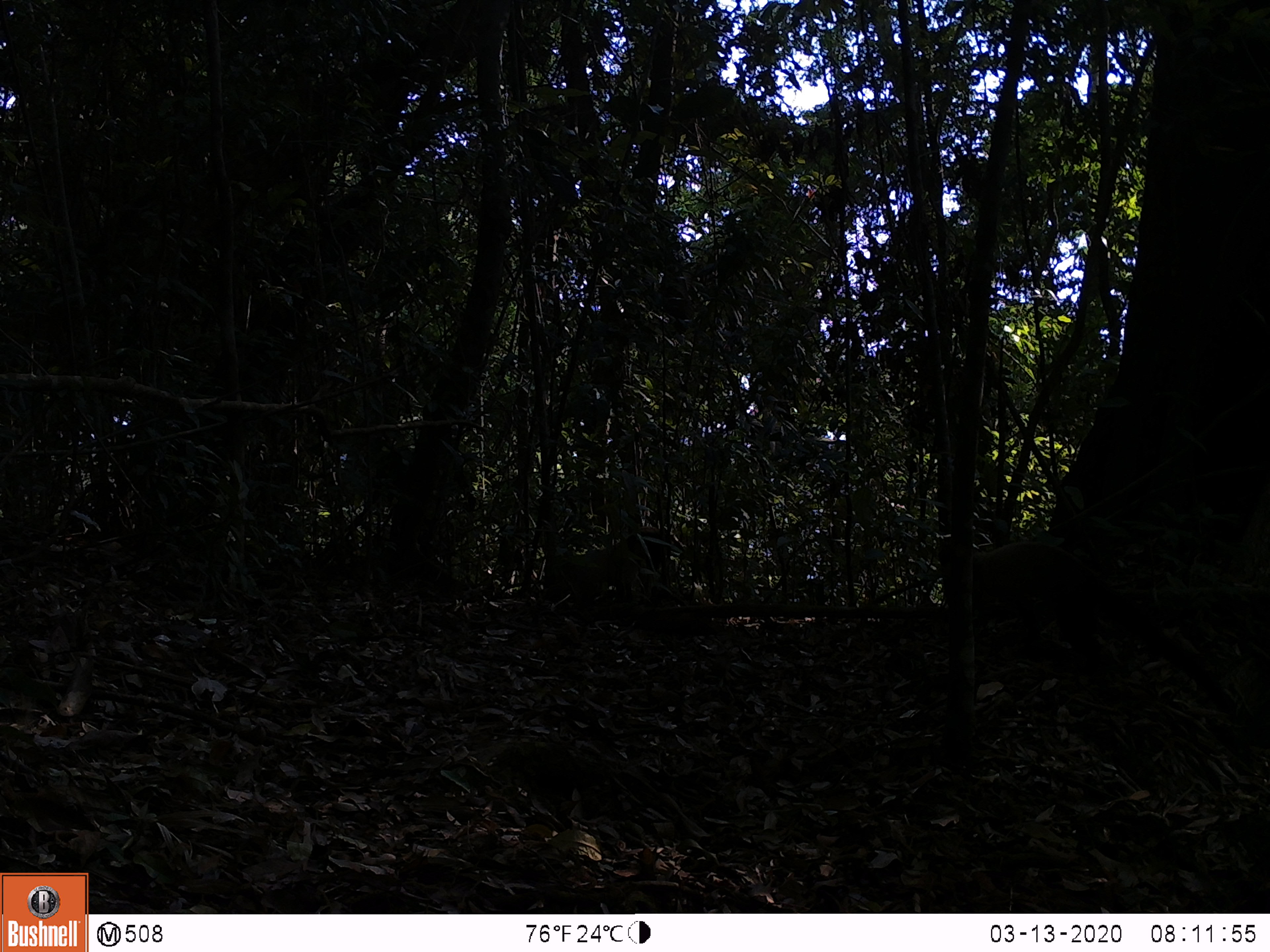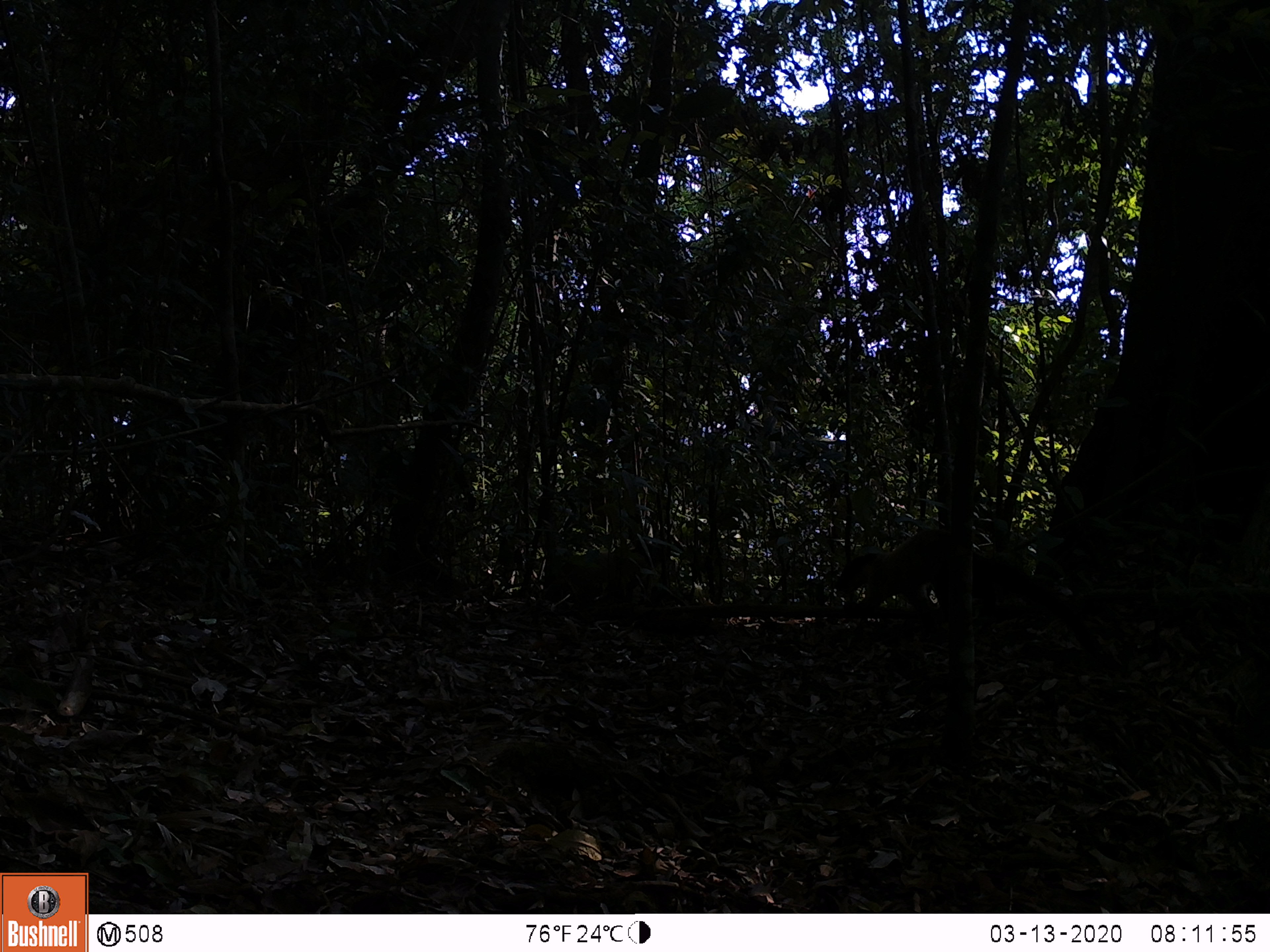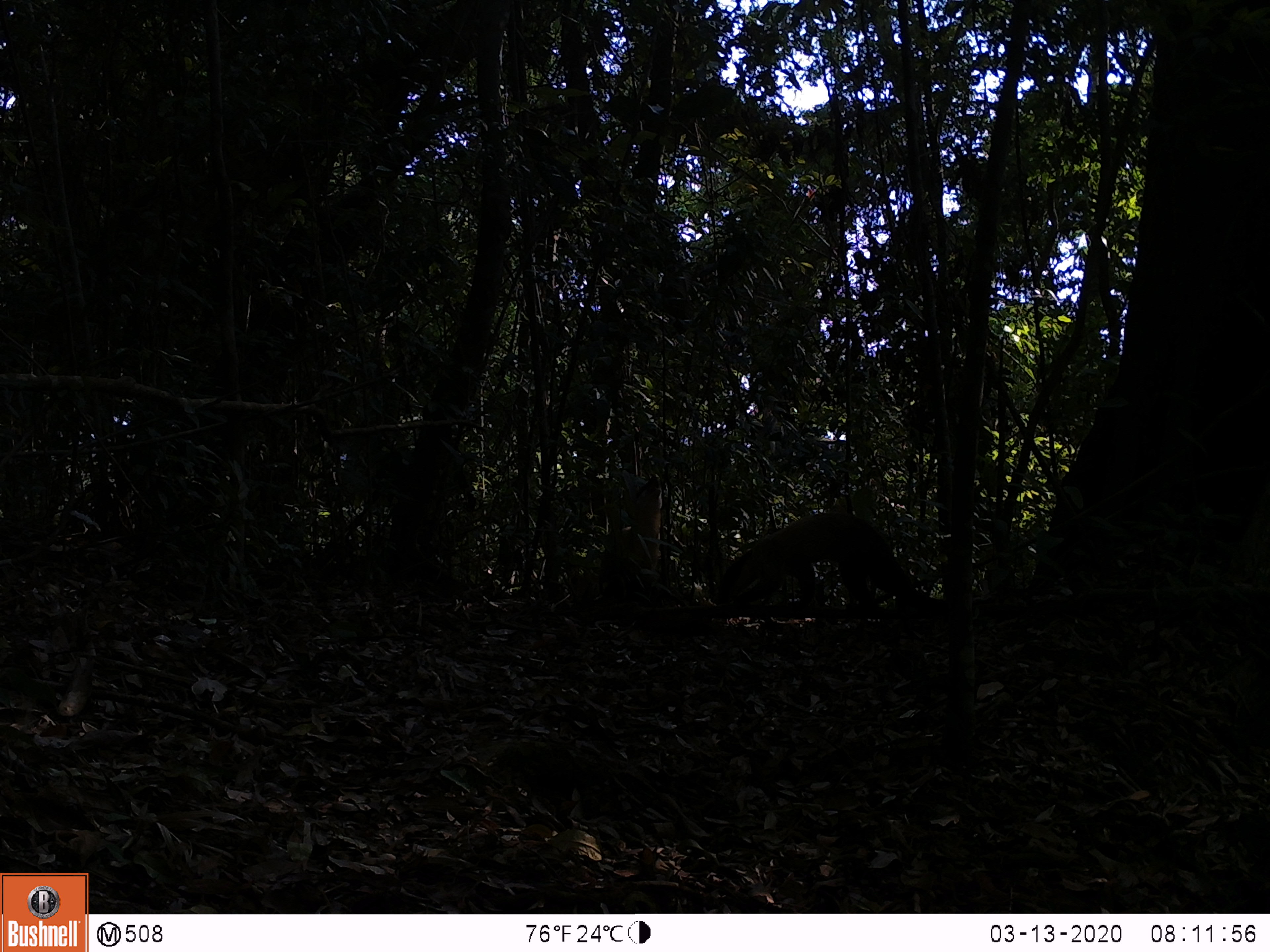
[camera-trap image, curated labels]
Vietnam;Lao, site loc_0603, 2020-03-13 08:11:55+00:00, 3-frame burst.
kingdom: Animalia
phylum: Chordata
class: Mammalia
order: Carnivora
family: Mustelidae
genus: Martes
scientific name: Martes flavigula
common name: yellow-throated marten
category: yellow throated marten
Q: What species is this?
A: Yellow throated marten (yellow-throated marten) (Martes flavigula).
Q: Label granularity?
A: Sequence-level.